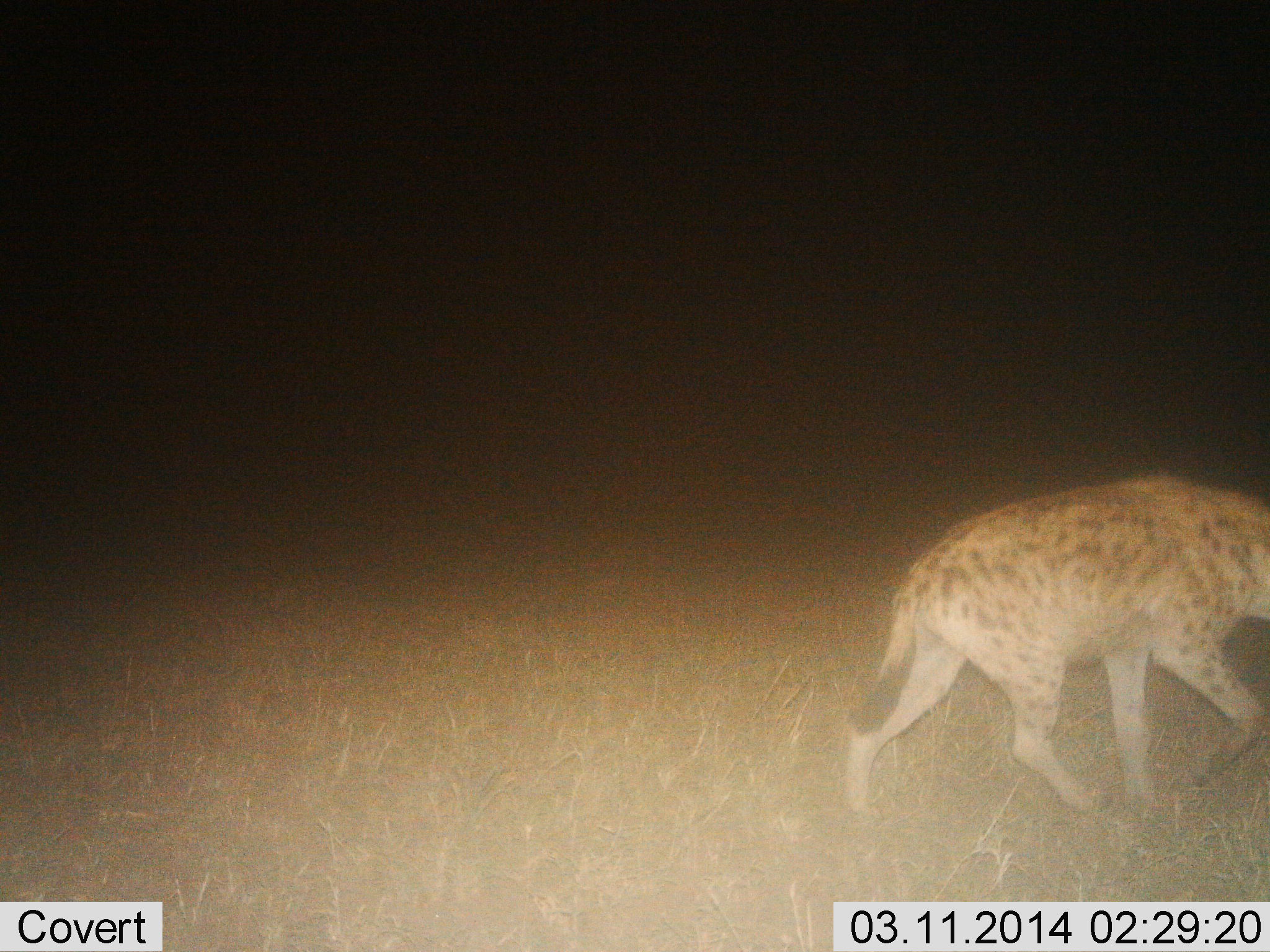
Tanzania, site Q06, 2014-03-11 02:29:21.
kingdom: Animalia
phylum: Chordata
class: Mammalia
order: Carnivora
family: Hyaenidae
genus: Crocuta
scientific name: Crocuta crocuta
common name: spotted hyena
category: hyenaspotted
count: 1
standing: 10%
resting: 0%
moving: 80%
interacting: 0%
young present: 0%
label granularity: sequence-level